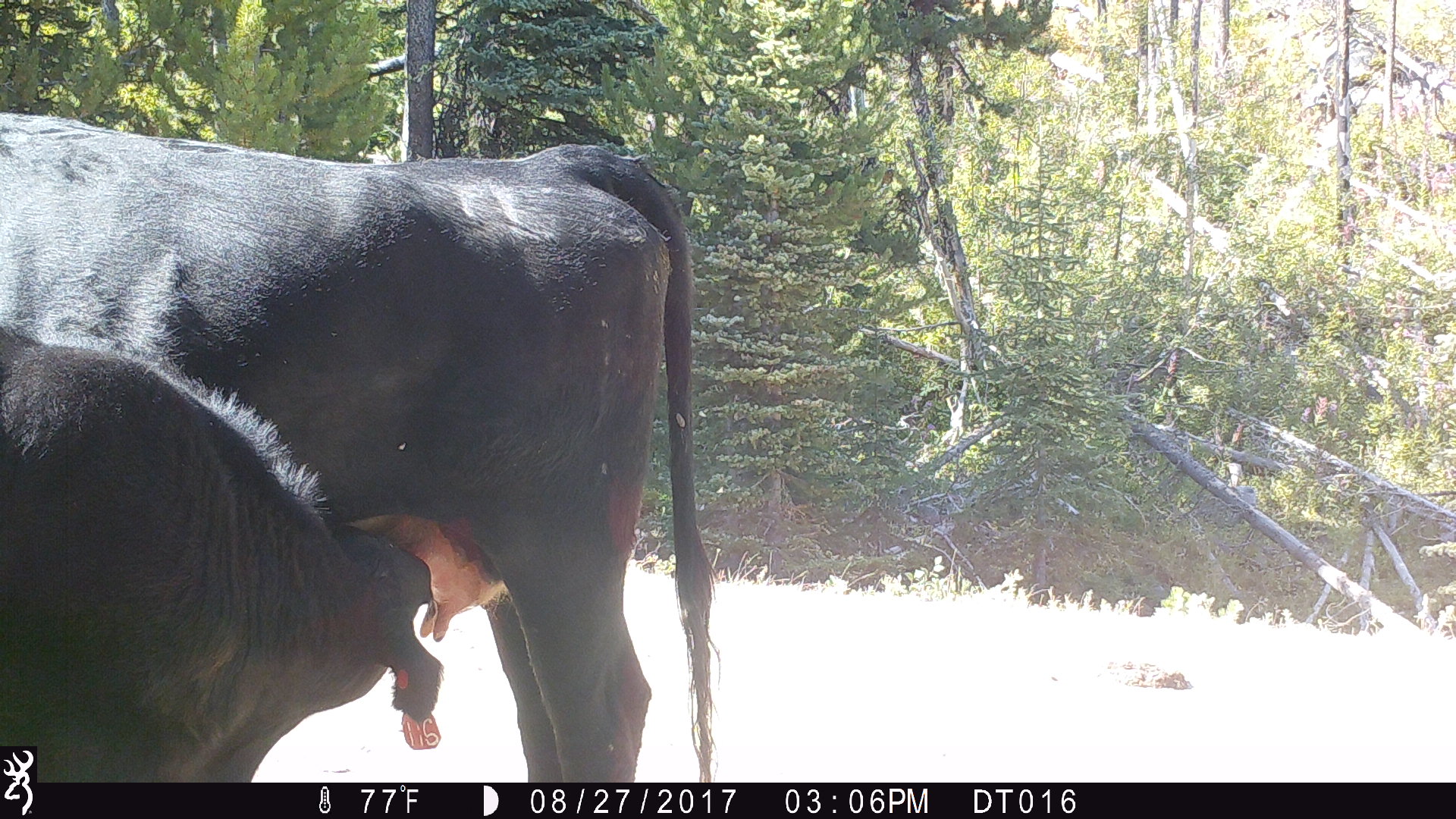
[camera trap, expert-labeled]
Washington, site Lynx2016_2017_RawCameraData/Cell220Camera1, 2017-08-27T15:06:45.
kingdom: Animalia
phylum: Chordata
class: Mammalia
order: Artiodactyla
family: Bovidae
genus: Bos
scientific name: Bos taurus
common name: domestic cattle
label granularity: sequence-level